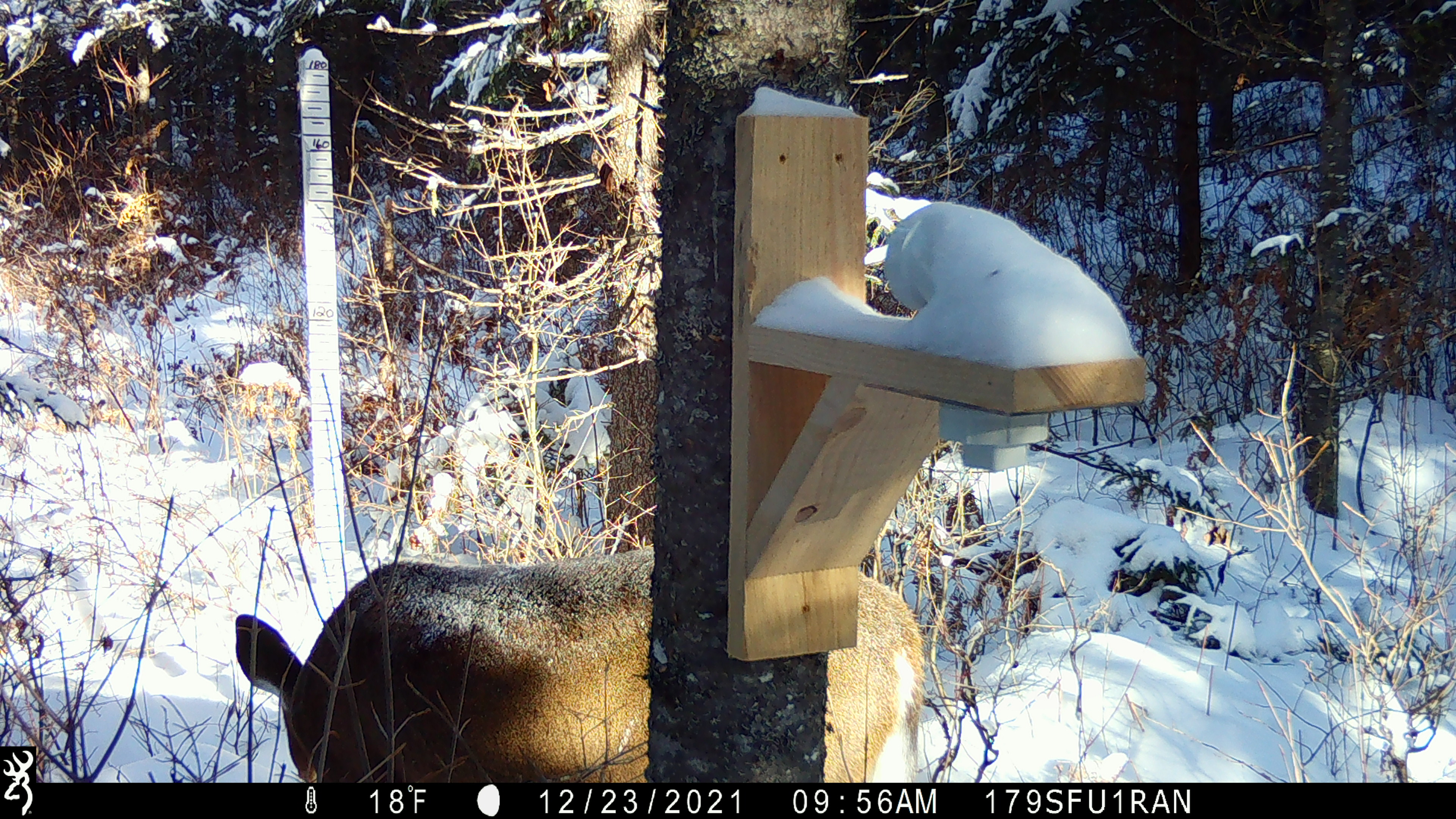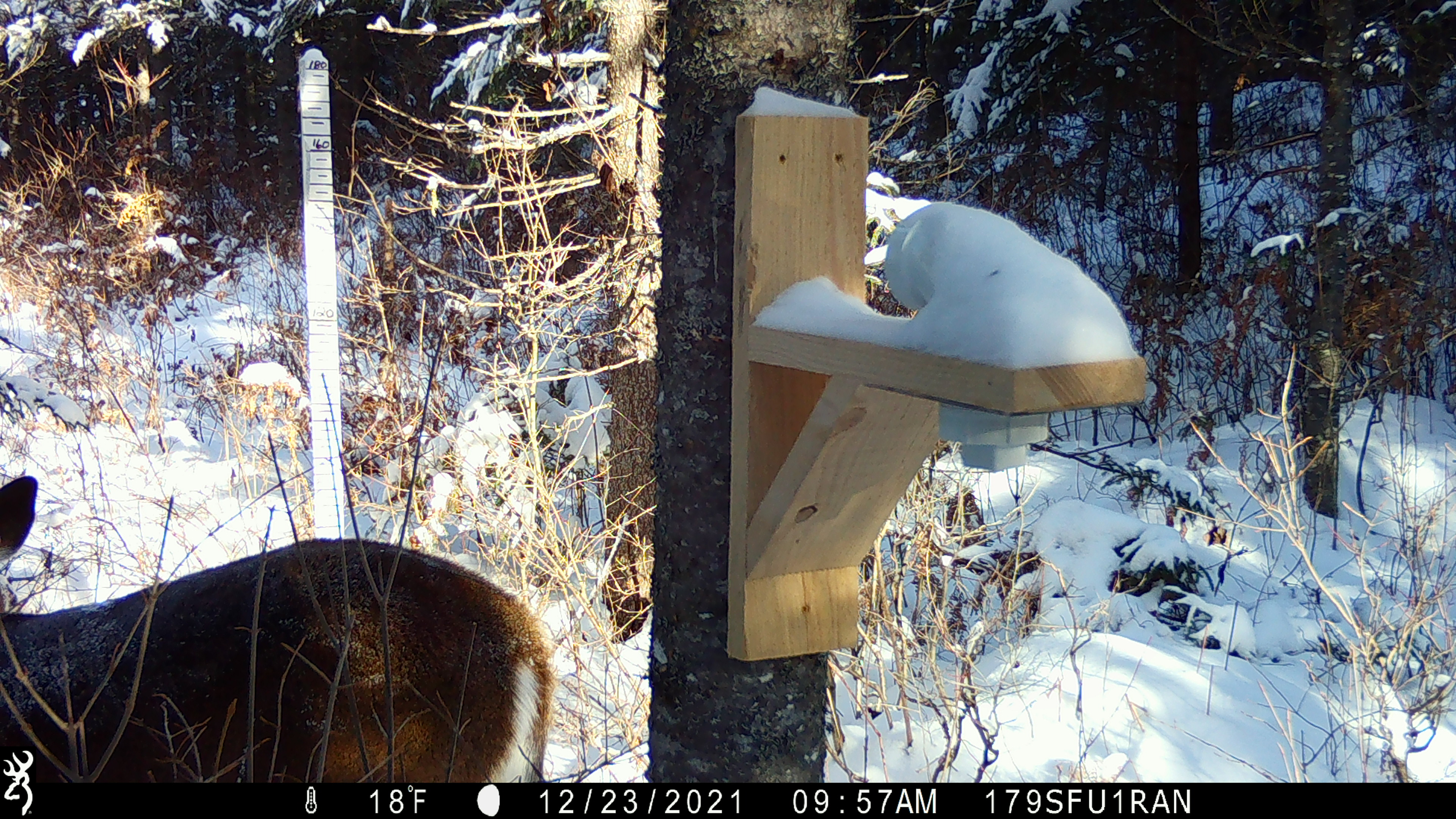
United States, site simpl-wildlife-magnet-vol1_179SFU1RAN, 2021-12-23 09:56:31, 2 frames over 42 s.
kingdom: Animalia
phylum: Chordata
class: Mammalia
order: Artiodactyla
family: Cervidae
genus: Odocoileus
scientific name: Odocoileus virginianus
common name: white-tailed deer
White-tailed deer (Odocoileus virginianus).